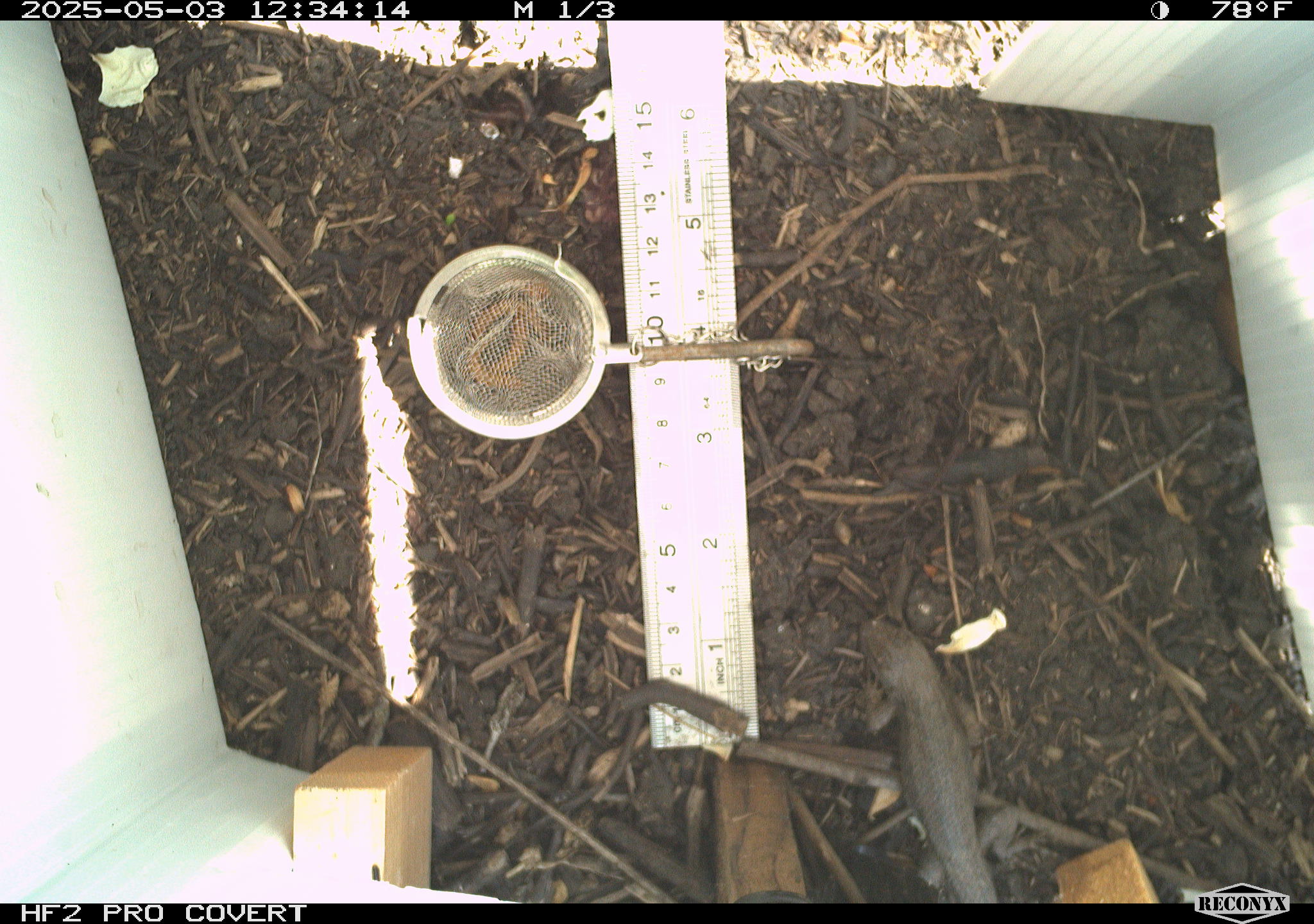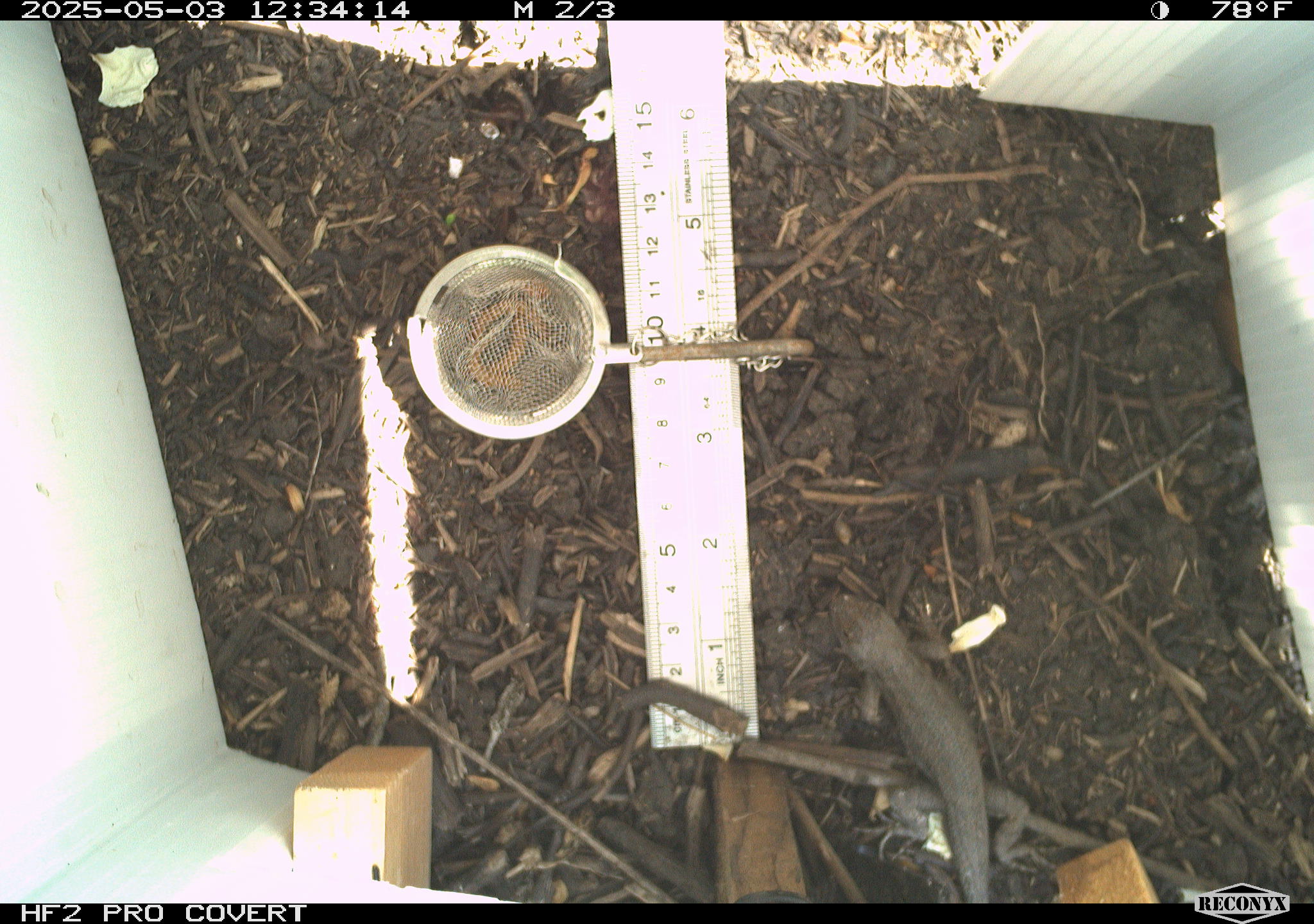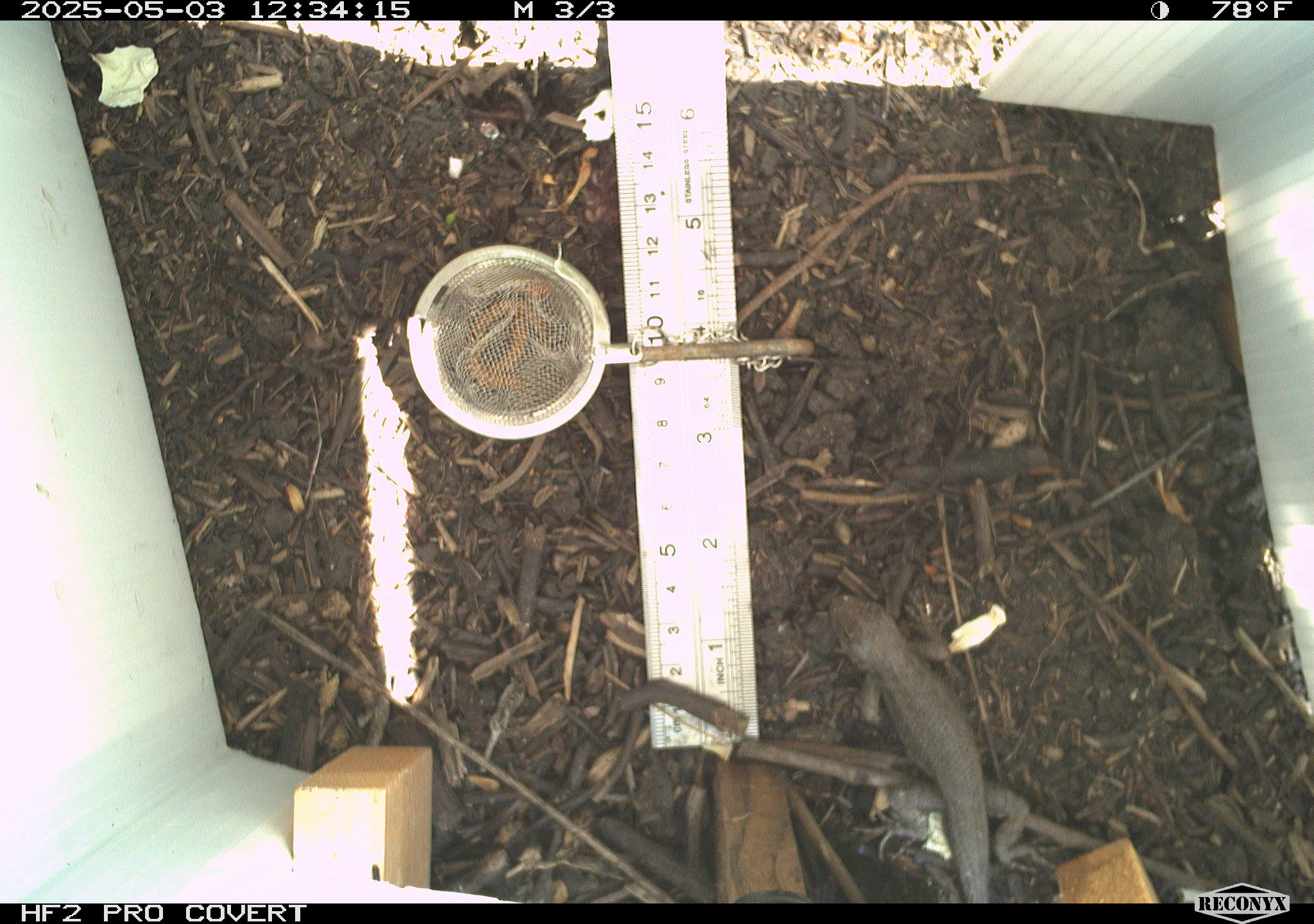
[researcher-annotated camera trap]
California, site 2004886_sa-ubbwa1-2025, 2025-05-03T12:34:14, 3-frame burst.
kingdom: Animalia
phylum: Chordata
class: Reptilia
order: Squamata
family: Phrynosomatidae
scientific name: Phrynosomatidae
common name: north american spiny lizards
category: sceloporus/uta species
Sceloporus/uta species (north american spiny lizards) (Phrynosomatidae).